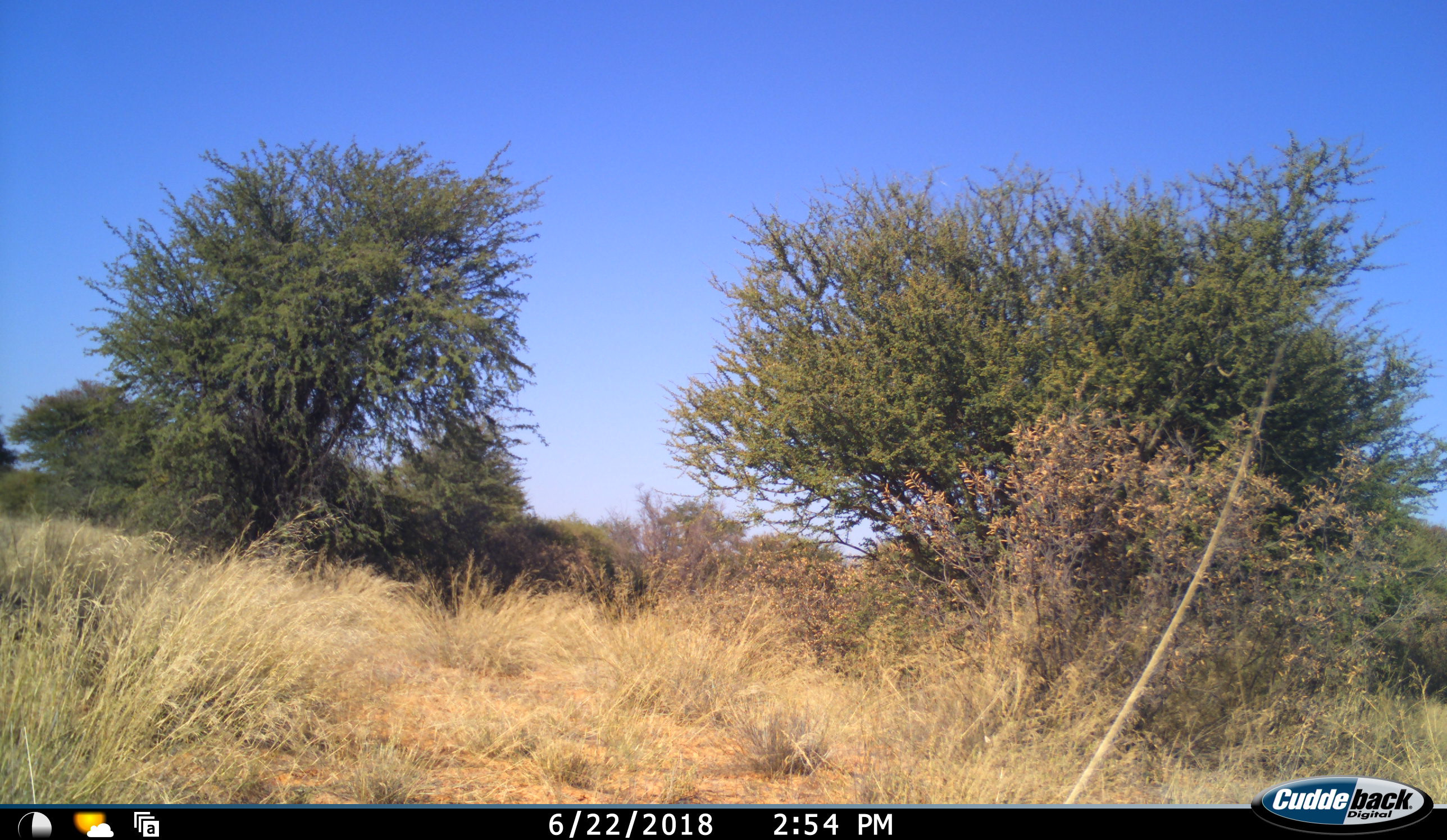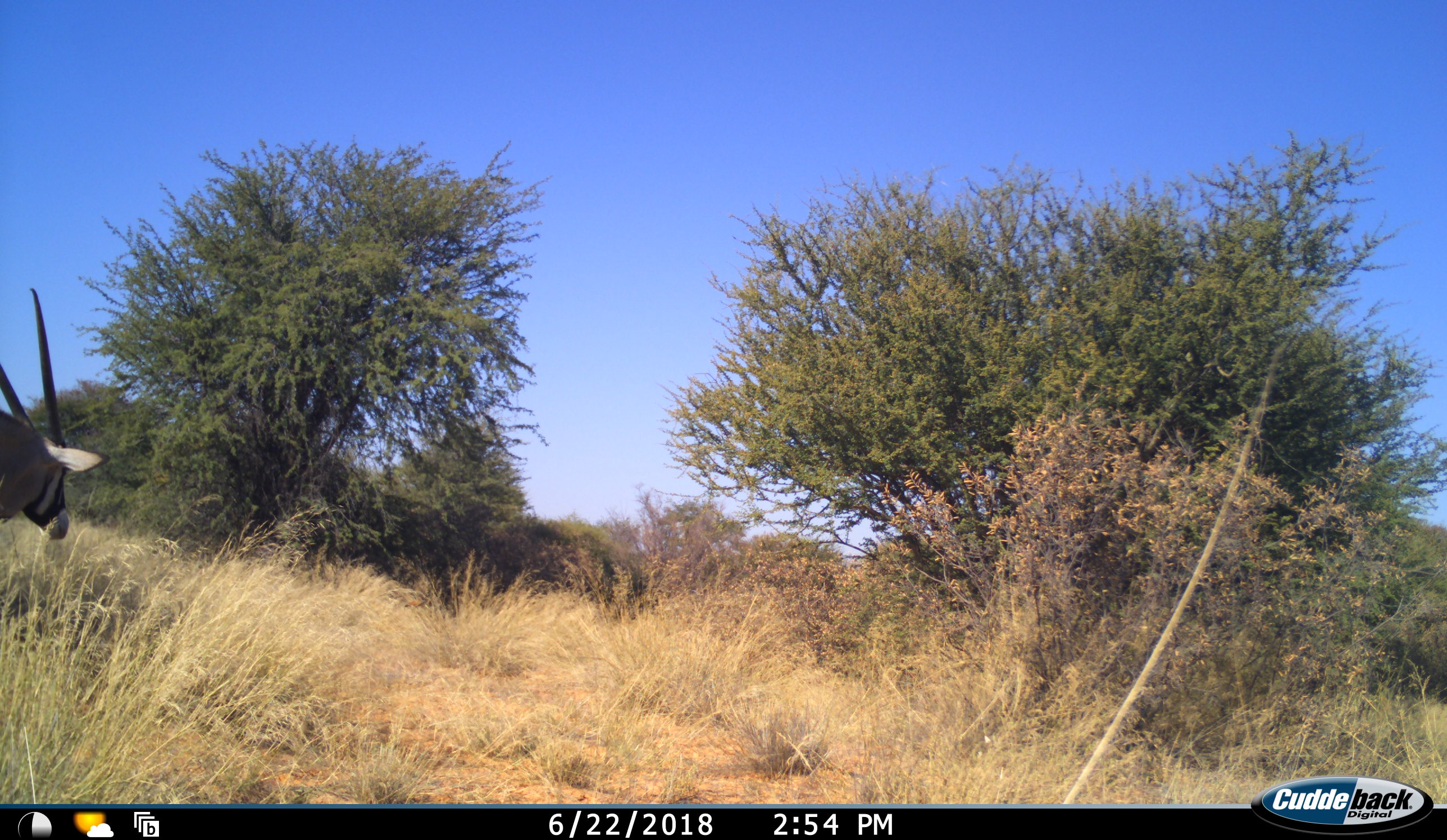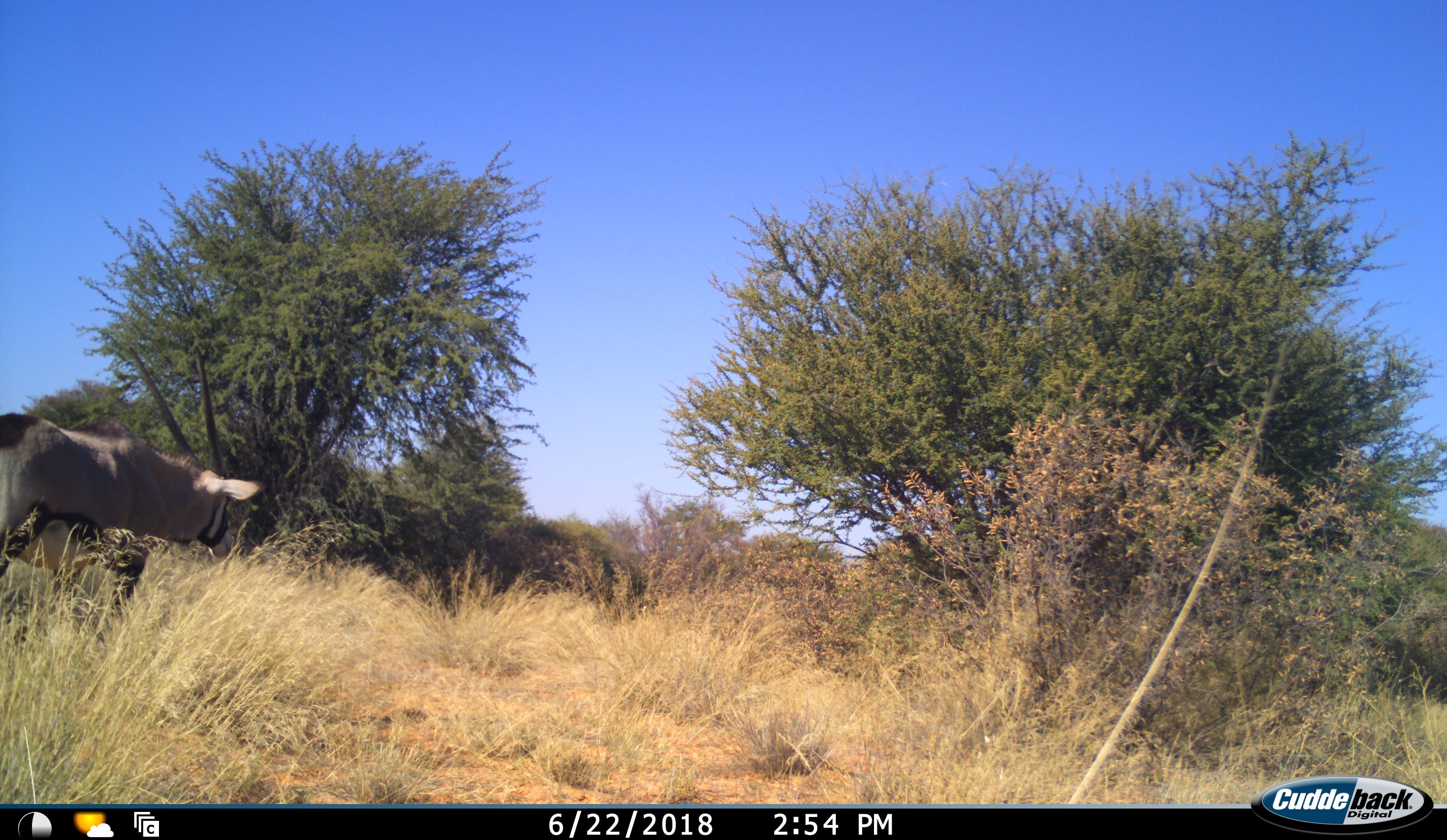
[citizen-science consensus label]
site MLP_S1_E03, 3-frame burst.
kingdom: Animalia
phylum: Chordata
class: Mammalia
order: Artiodactyla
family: Bovidae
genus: Oryx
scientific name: Oryx gazella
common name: gemsbok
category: oryx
Oryx (gemsbok) (Oryx gazella), count 1. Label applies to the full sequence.